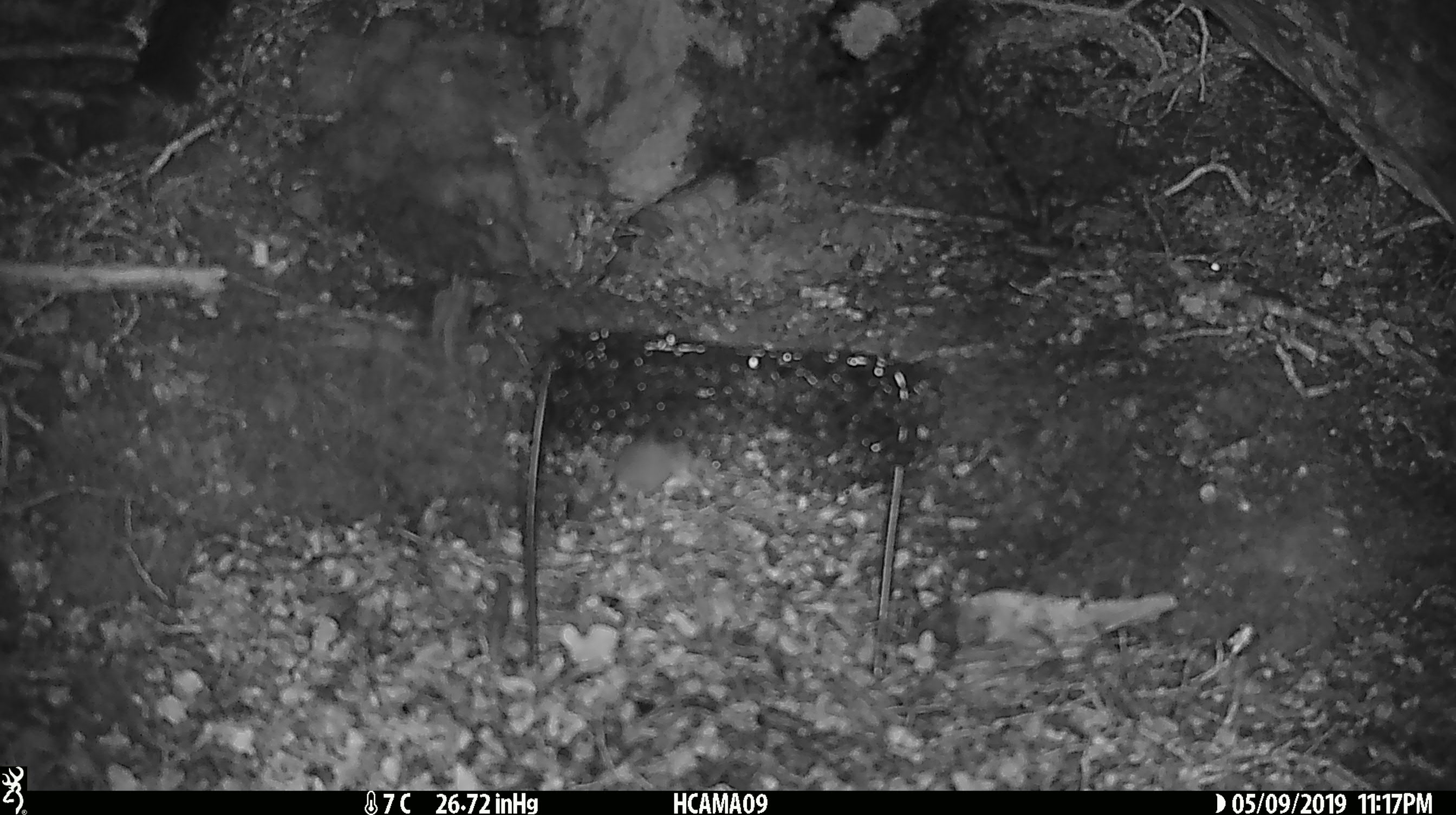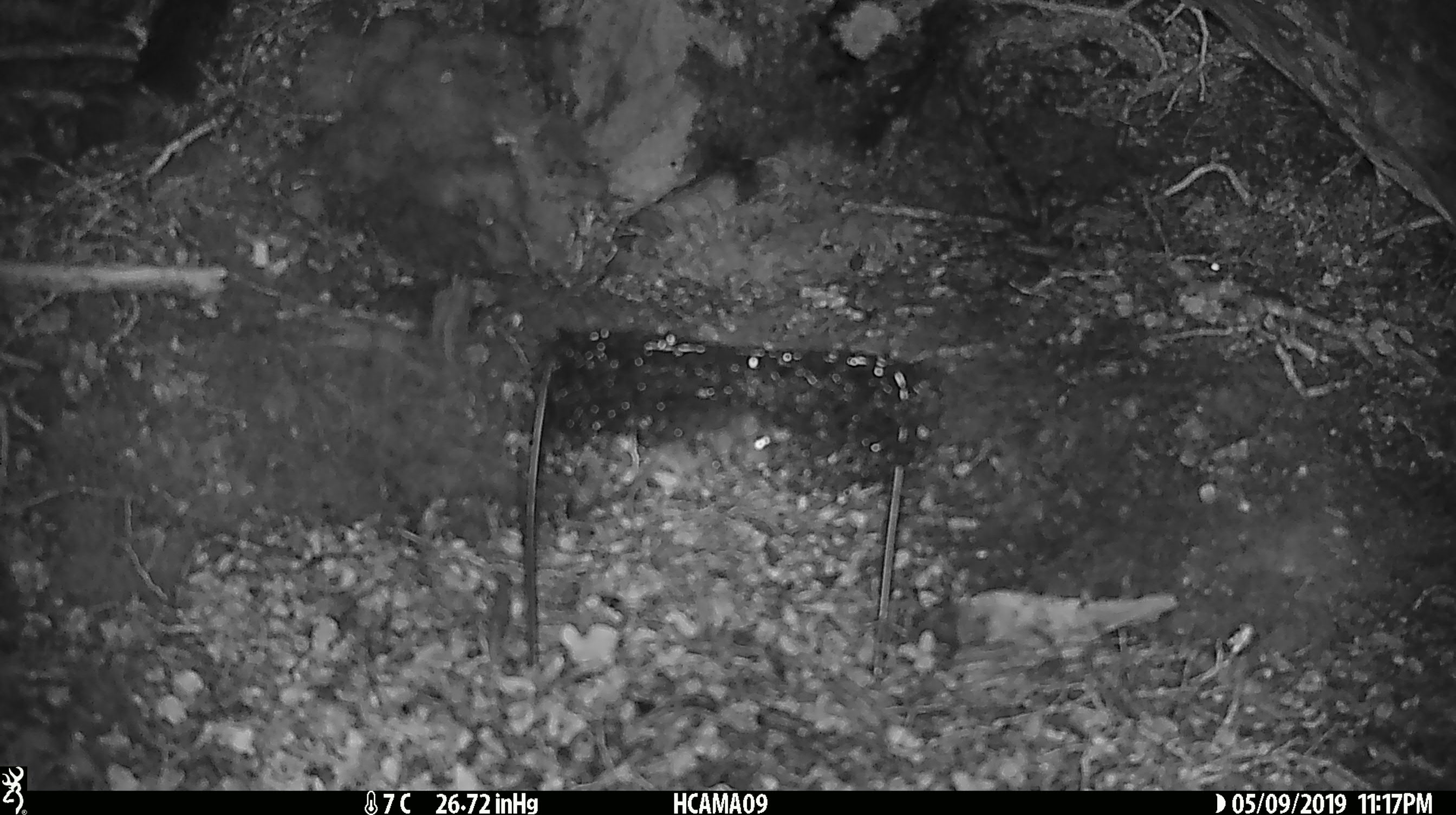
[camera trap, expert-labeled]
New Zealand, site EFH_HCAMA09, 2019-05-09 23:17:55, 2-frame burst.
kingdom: Animalia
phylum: Chordata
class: Mammalia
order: Rodentia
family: Muridae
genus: Rattus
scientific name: Rattus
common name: rat